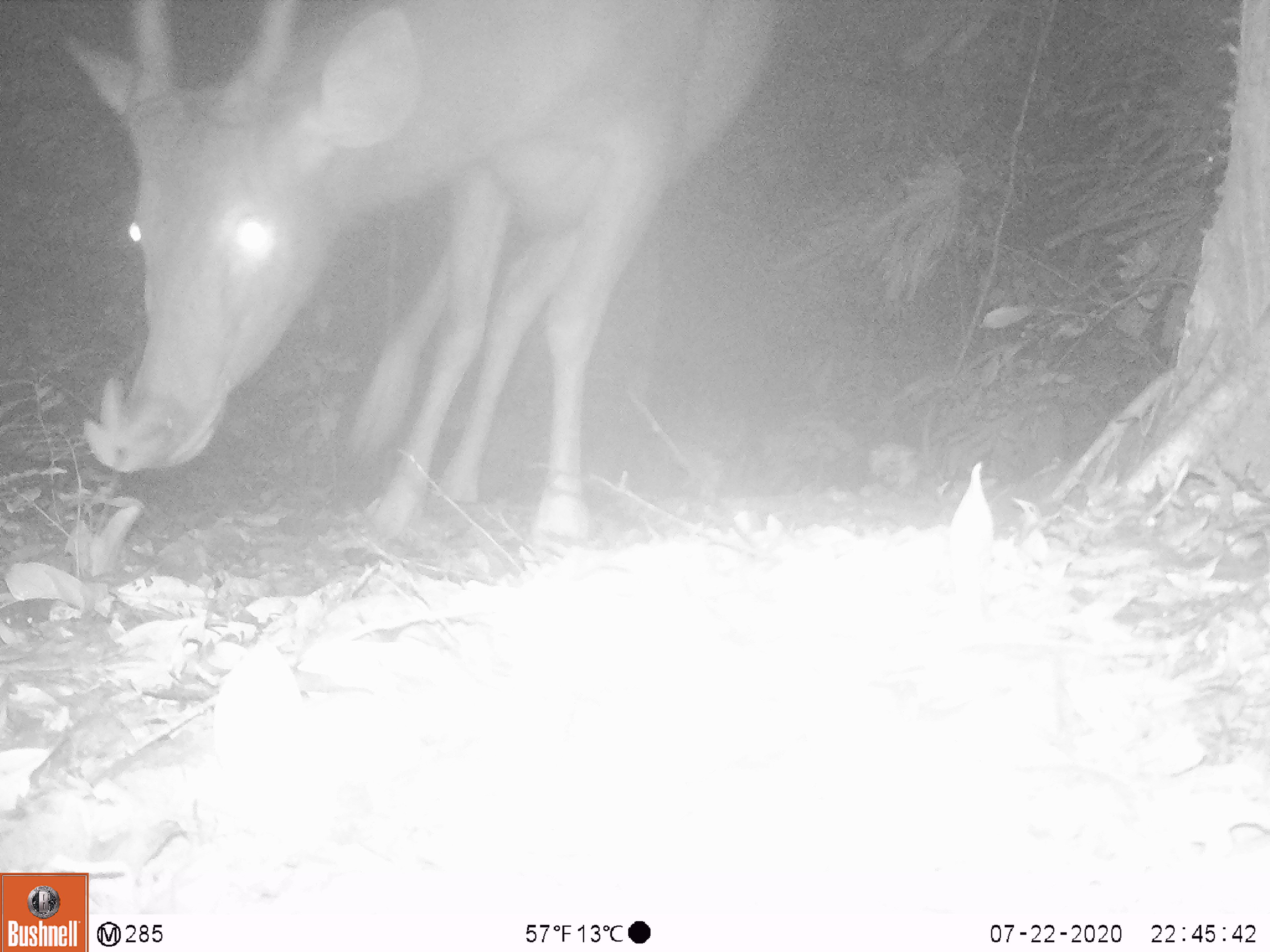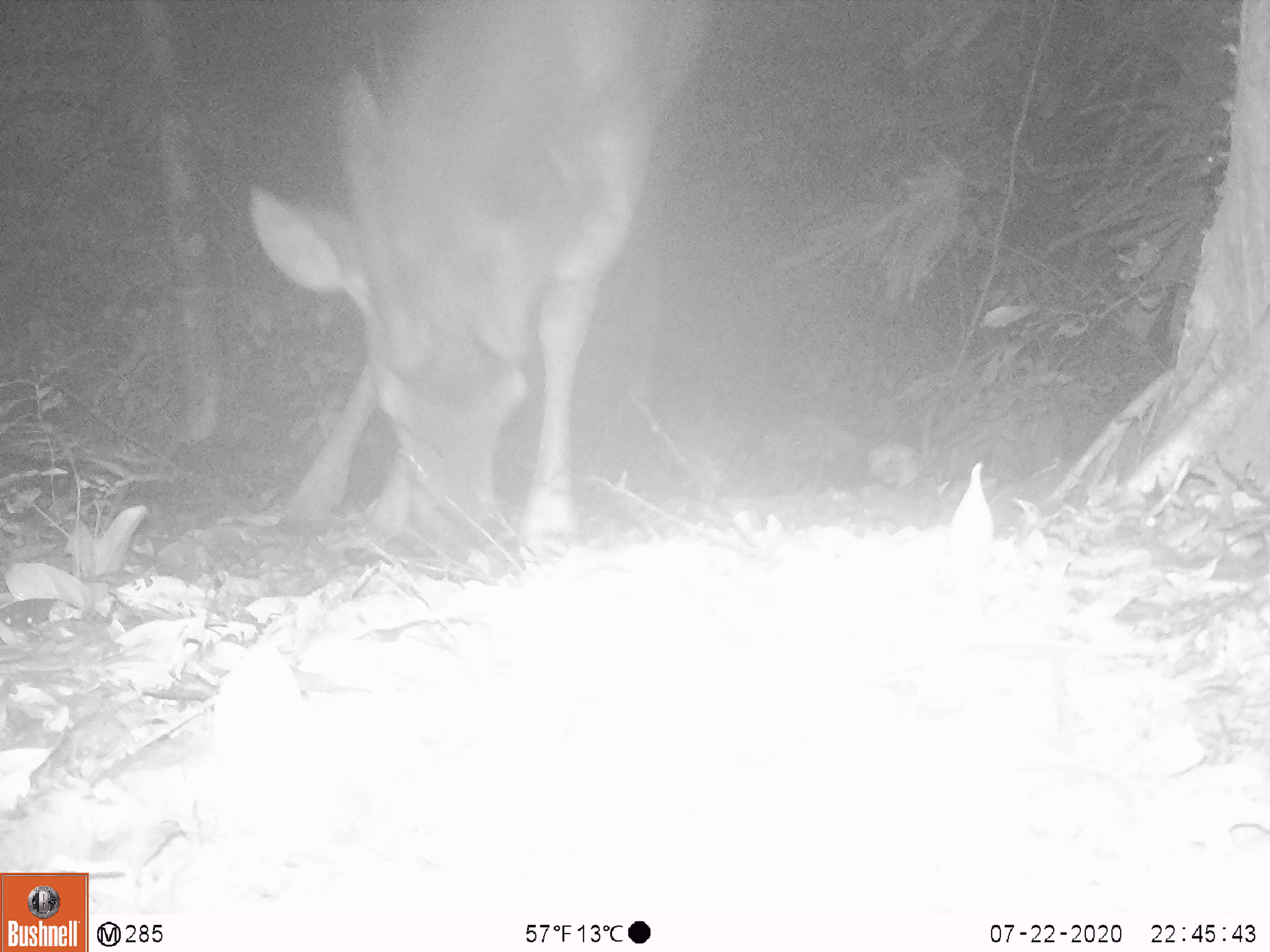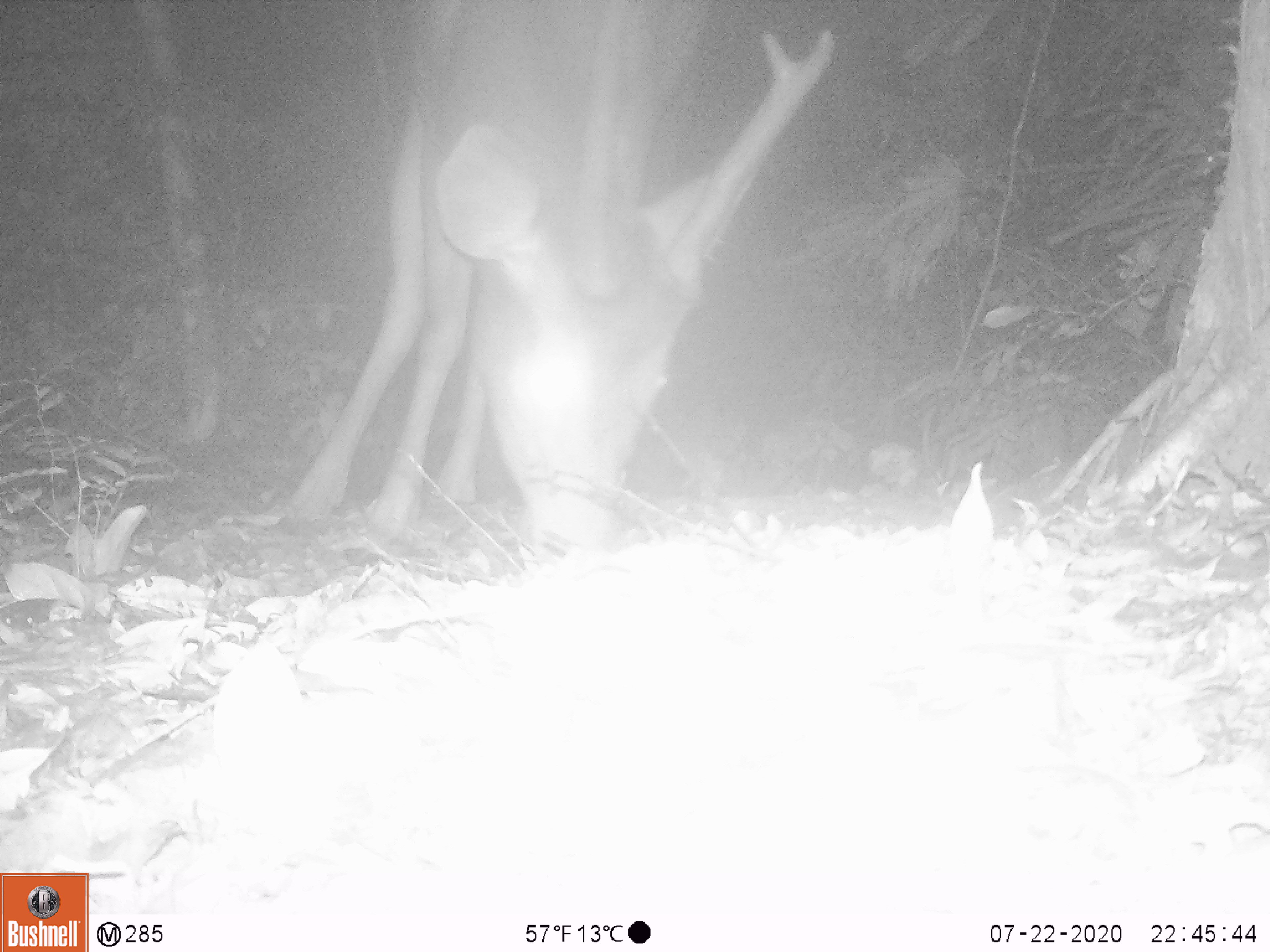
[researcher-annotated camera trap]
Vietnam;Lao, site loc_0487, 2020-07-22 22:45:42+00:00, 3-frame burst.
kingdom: Animalia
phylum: Chordata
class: Mammalia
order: Artiodactyla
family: Cervidae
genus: Rusa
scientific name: Rusa unicolor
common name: sambar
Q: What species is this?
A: Sambar (Rusa unicolor).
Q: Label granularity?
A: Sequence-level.